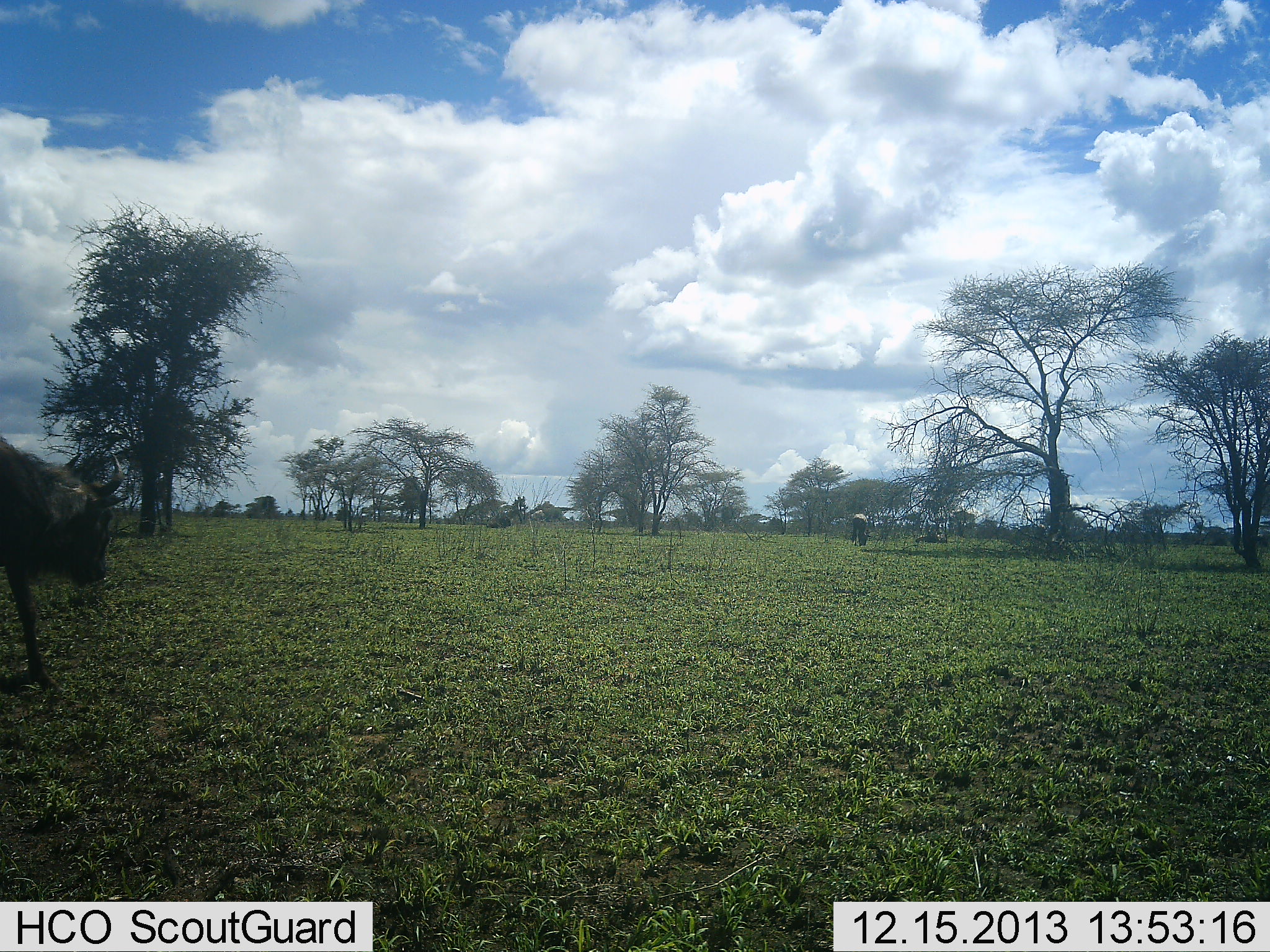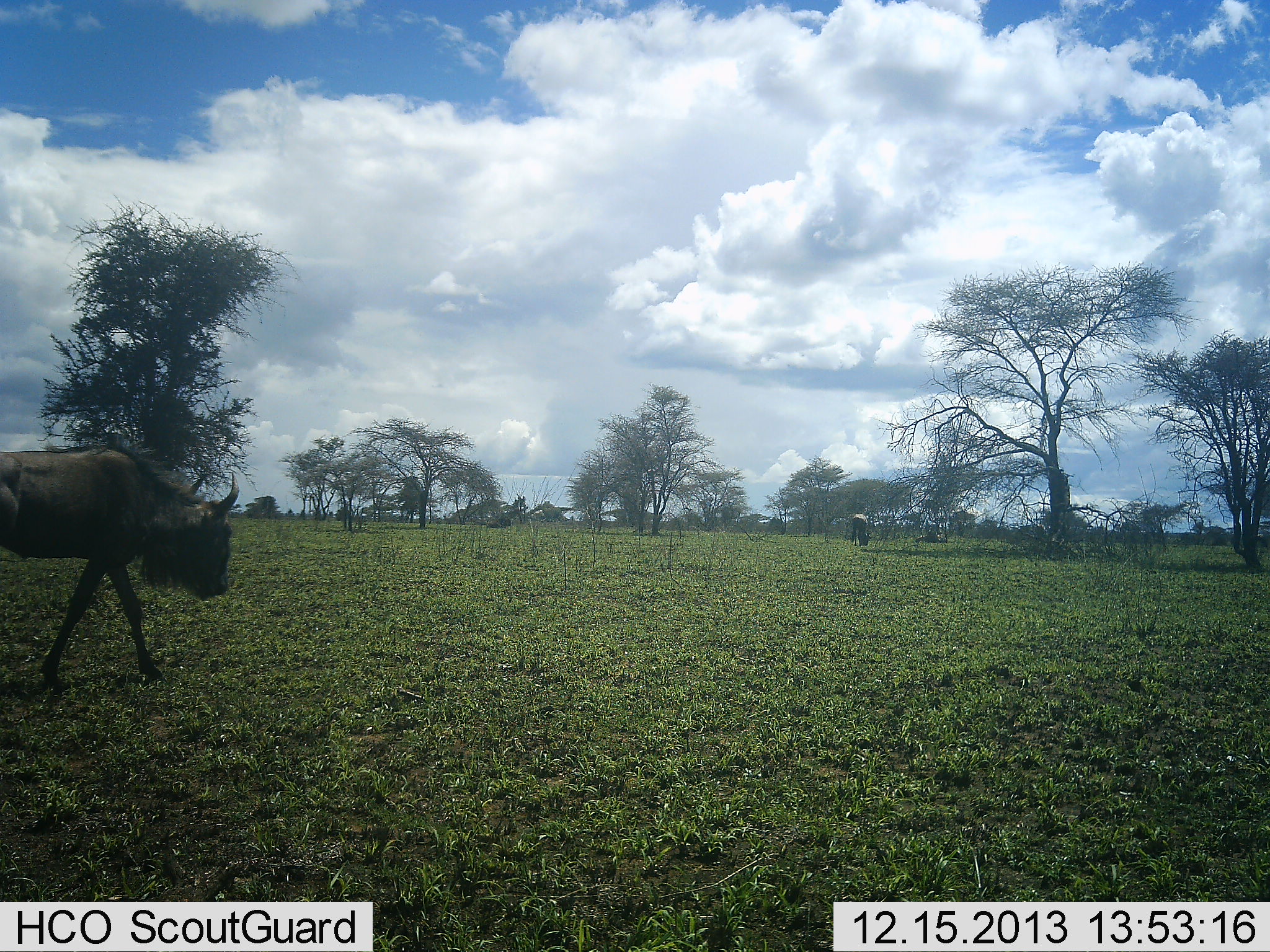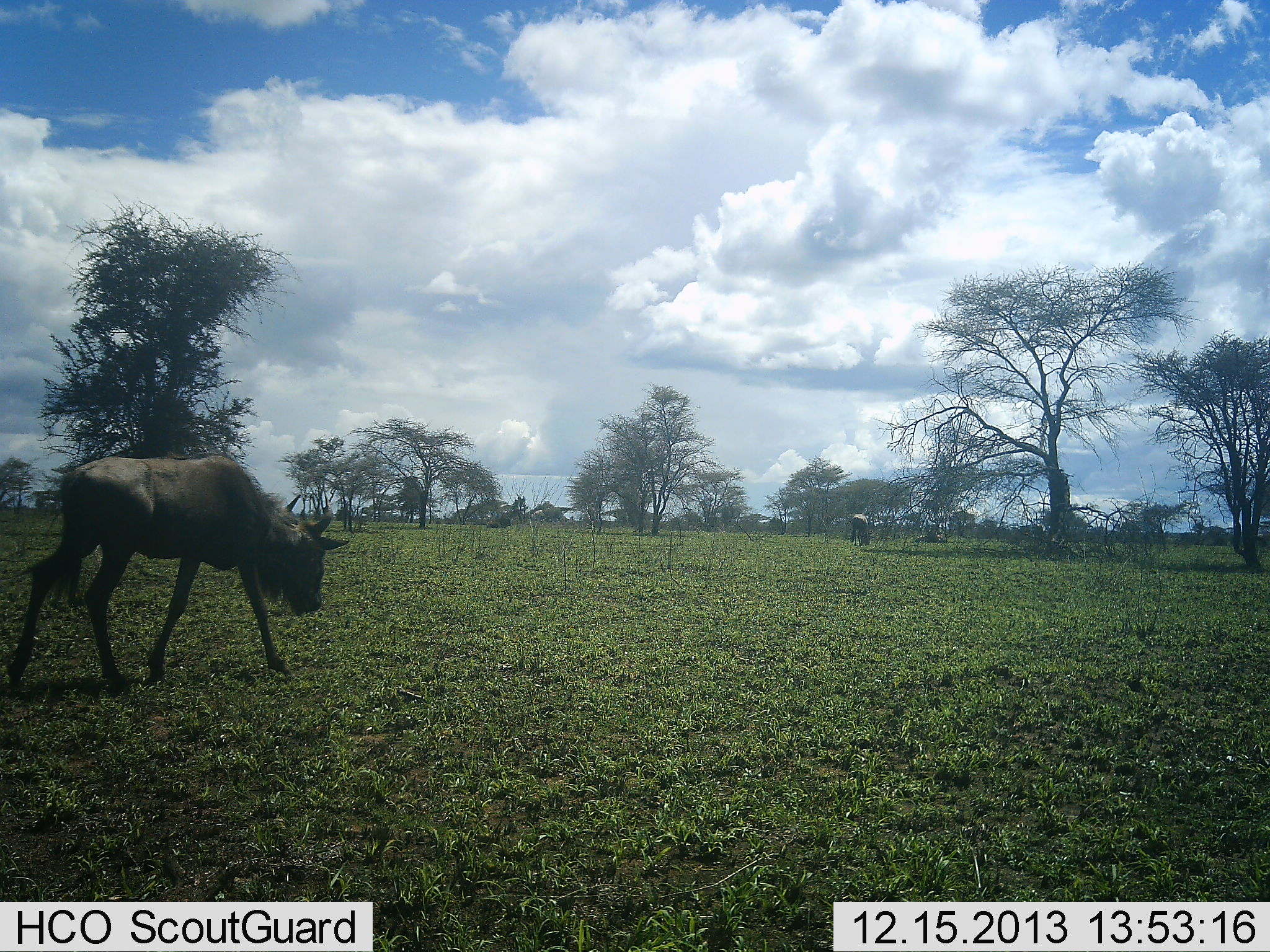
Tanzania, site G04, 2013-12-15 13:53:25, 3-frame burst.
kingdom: Animalia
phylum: Chordata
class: Mammalia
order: Artiodactyla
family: Bovidae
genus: Connochaetes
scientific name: Connochaetes taurinus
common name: blue wildebeest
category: wildebeest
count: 2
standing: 20%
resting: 0%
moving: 100%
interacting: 0%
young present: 0%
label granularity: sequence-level